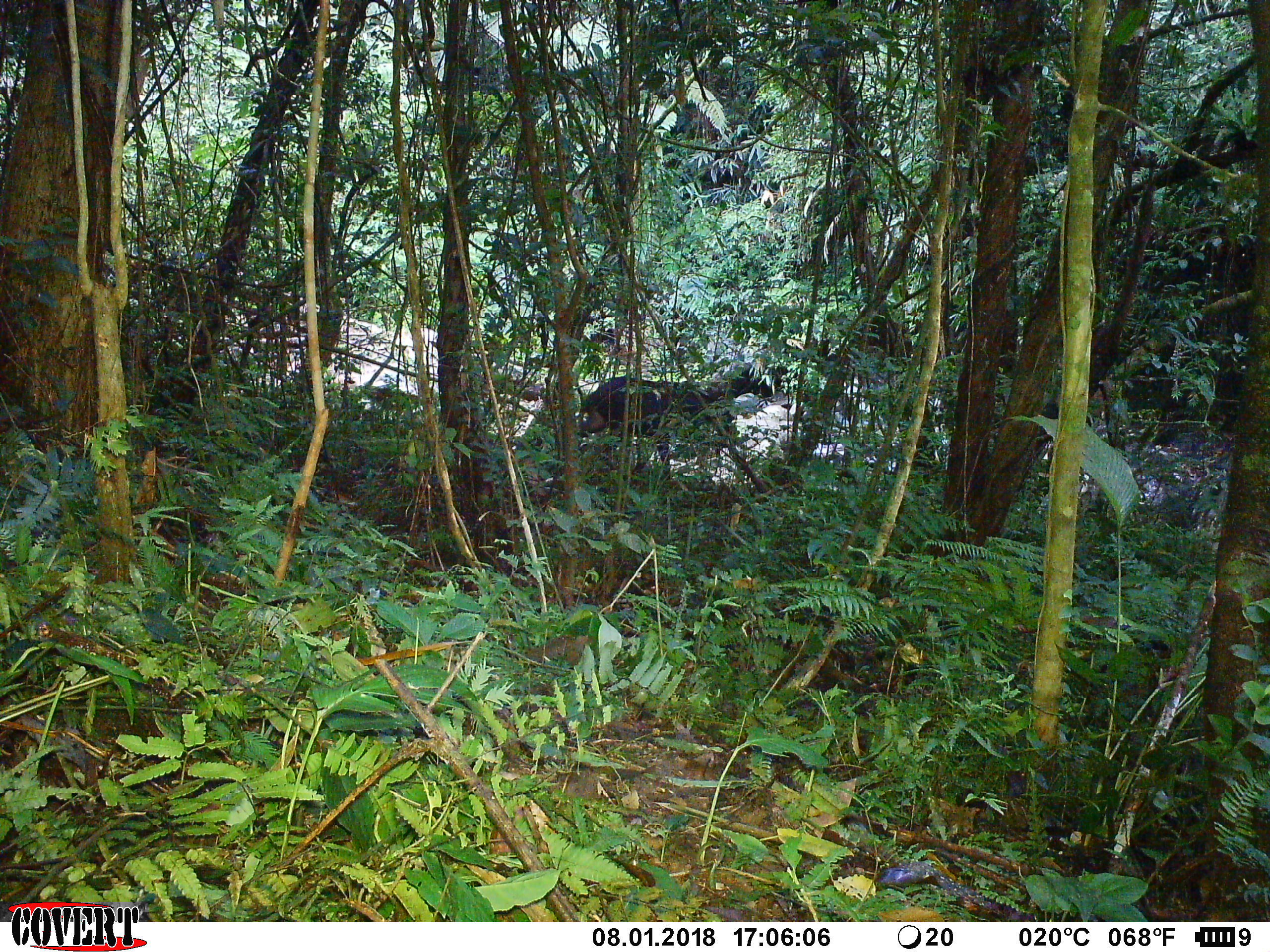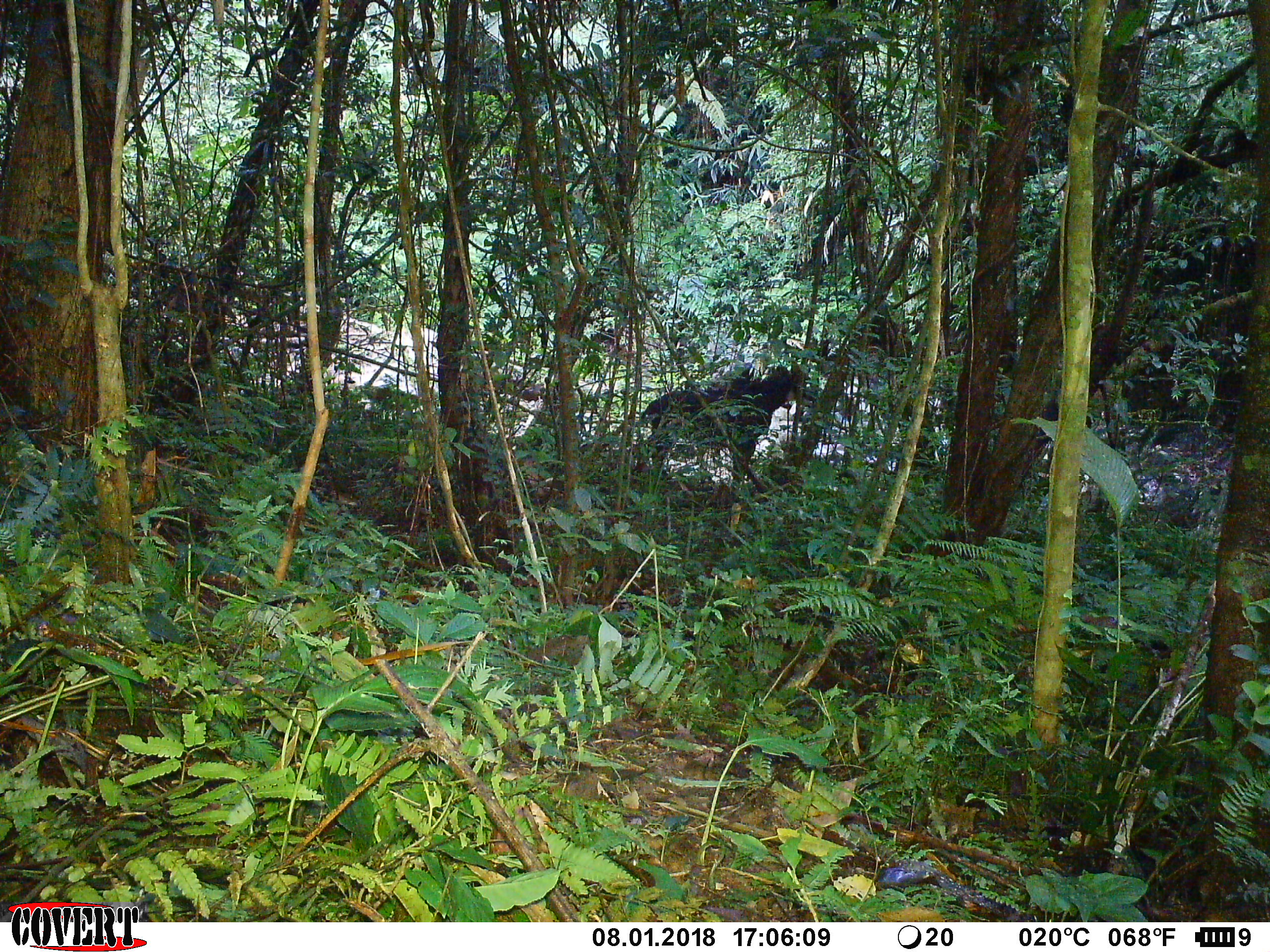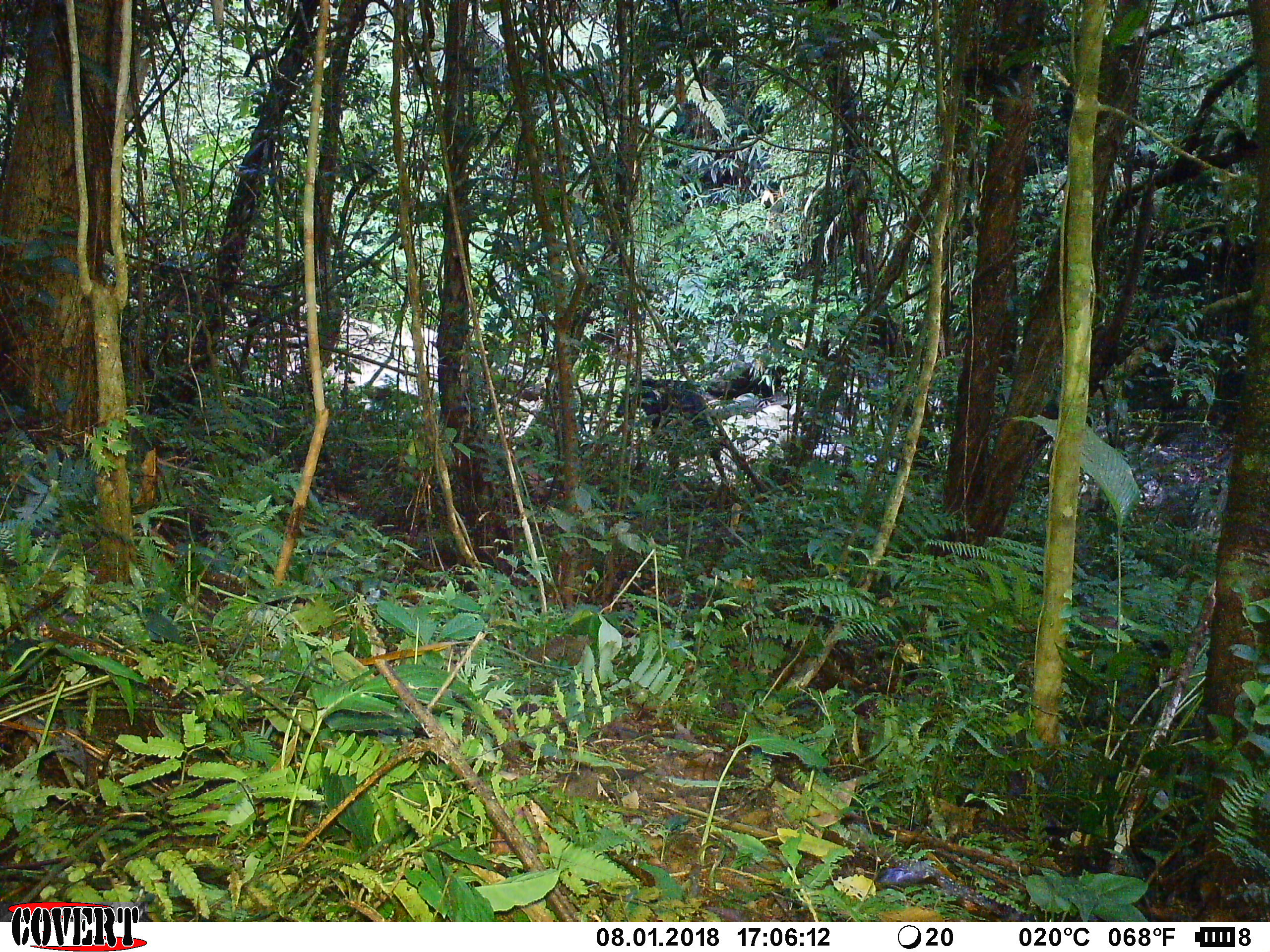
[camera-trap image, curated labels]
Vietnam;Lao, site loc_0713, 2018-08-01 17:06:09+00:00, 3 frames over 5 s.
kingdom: Animalia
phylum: Chordata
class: Mammalia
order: Artiodactyla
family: Bovidae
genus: Capricornis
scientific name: Capricornis sumatraensis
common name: chinese serow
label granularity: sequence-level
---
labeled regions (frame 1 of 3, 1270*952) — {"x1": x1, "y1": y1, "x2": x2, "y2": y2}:
chinese serow: {"x1": 577, "y1": 364, "x2": 788, "y2": 481}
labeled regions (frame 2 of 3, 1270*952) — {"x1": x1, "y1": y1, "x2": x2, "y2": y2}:
chinese serow: {"x1": 640, "y1": 364, "x2": 815, "y2": 501}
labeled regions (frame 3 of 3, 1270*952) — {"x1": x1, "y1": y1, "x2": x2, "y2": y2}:
chinese serow: {"x1": 615, "y1": 379, "x2": 729, "y2": 485}